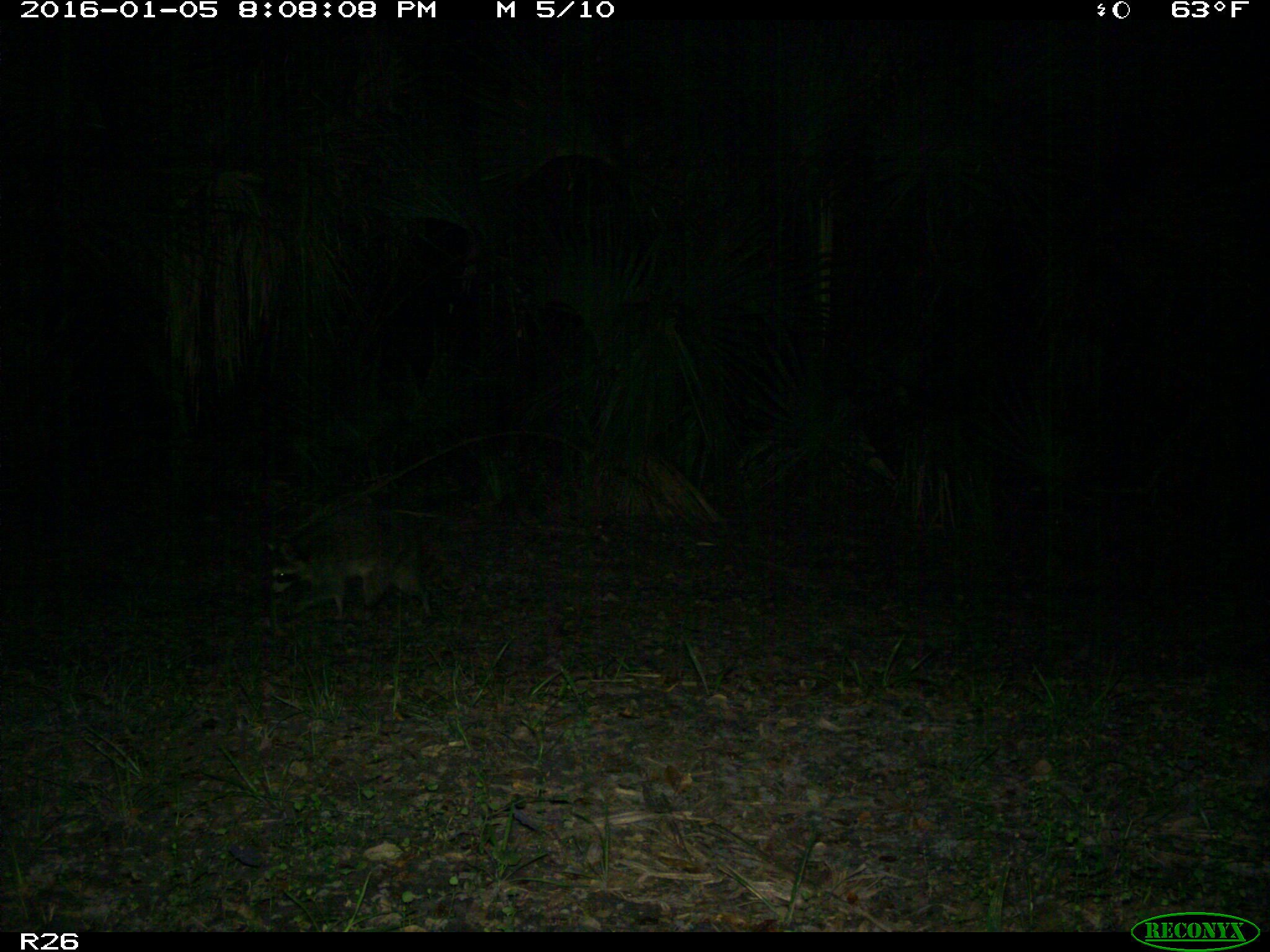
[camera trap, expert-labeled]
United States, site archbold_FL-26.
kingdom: Animalia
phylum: Chordata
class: Mammalia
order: Artiodactyla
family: Bovidae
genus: Bos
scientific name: Bos taurus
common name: domestic cow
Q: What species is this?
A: Bos taurus (domestic cow).